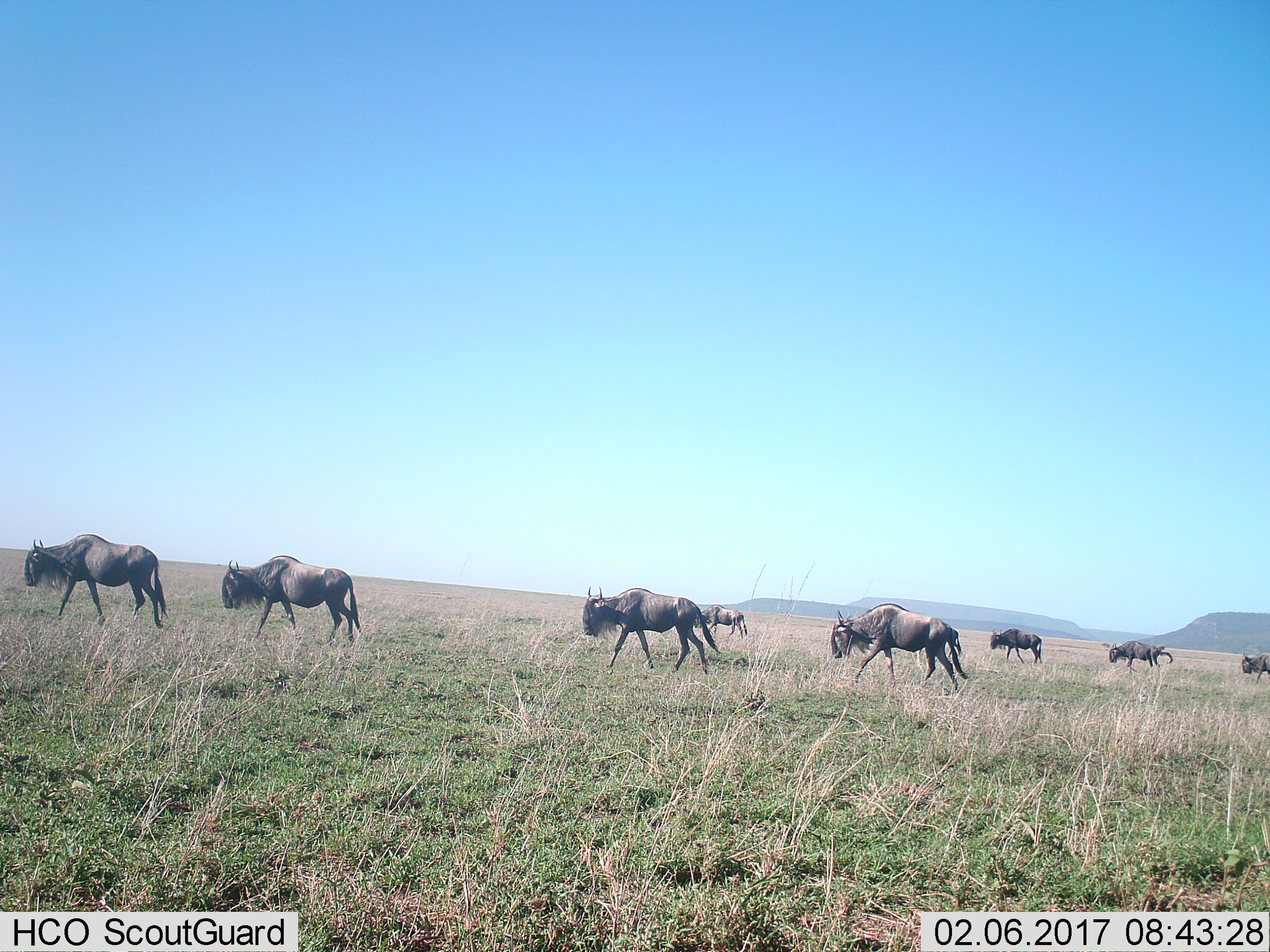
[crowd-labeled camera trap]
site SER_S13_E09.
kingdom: Animalia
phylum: Chordata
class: Mammalia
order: Artiodactyla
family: Bovidae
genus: Connochaetes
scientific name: Connochaetes taurinus taurinus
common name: blue wildebeest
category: wildebeestblue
Wildebeestblue (blue wildebeest) (Connochaetes taurinus taurinus), count 8. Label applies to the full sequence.